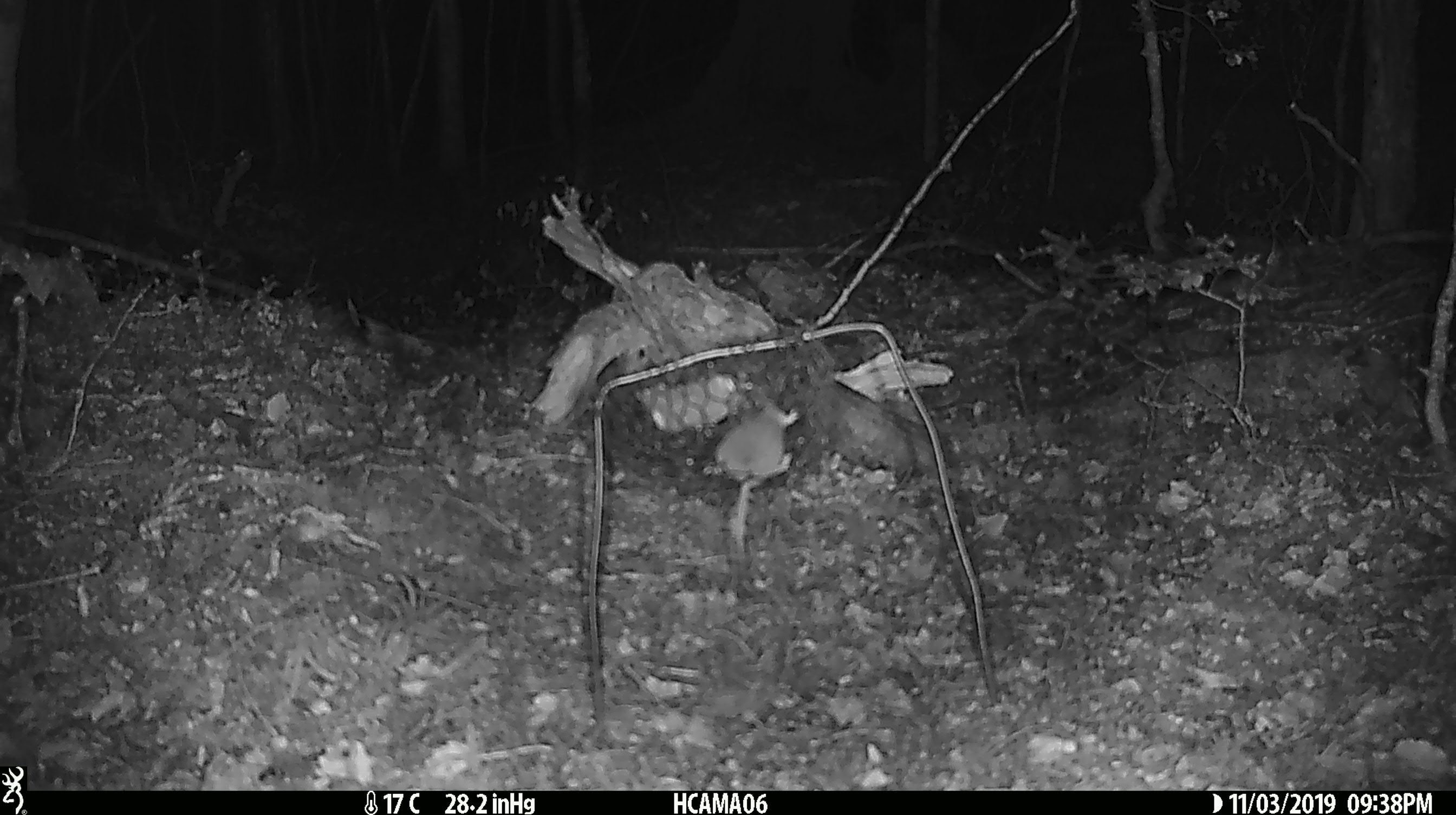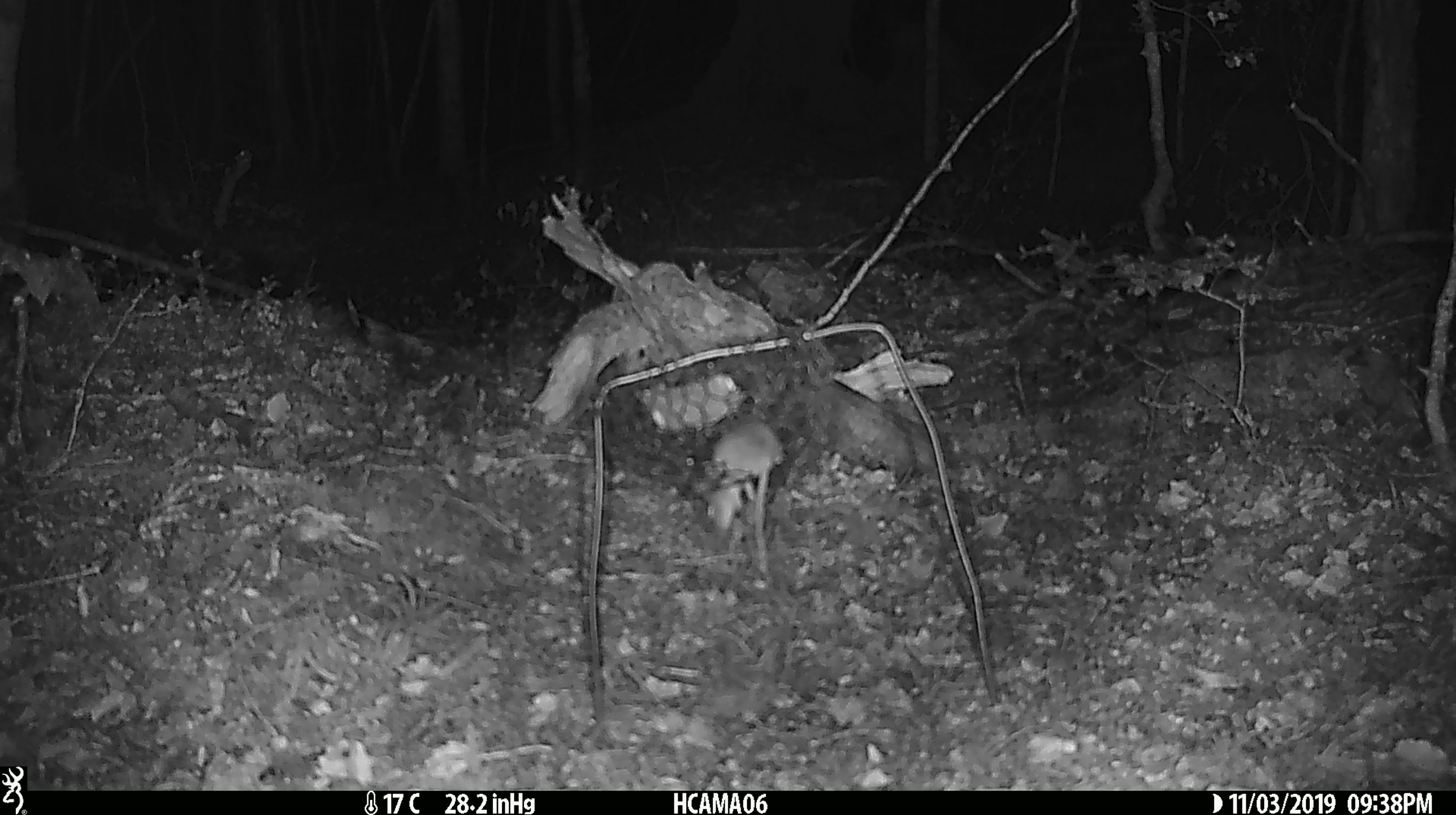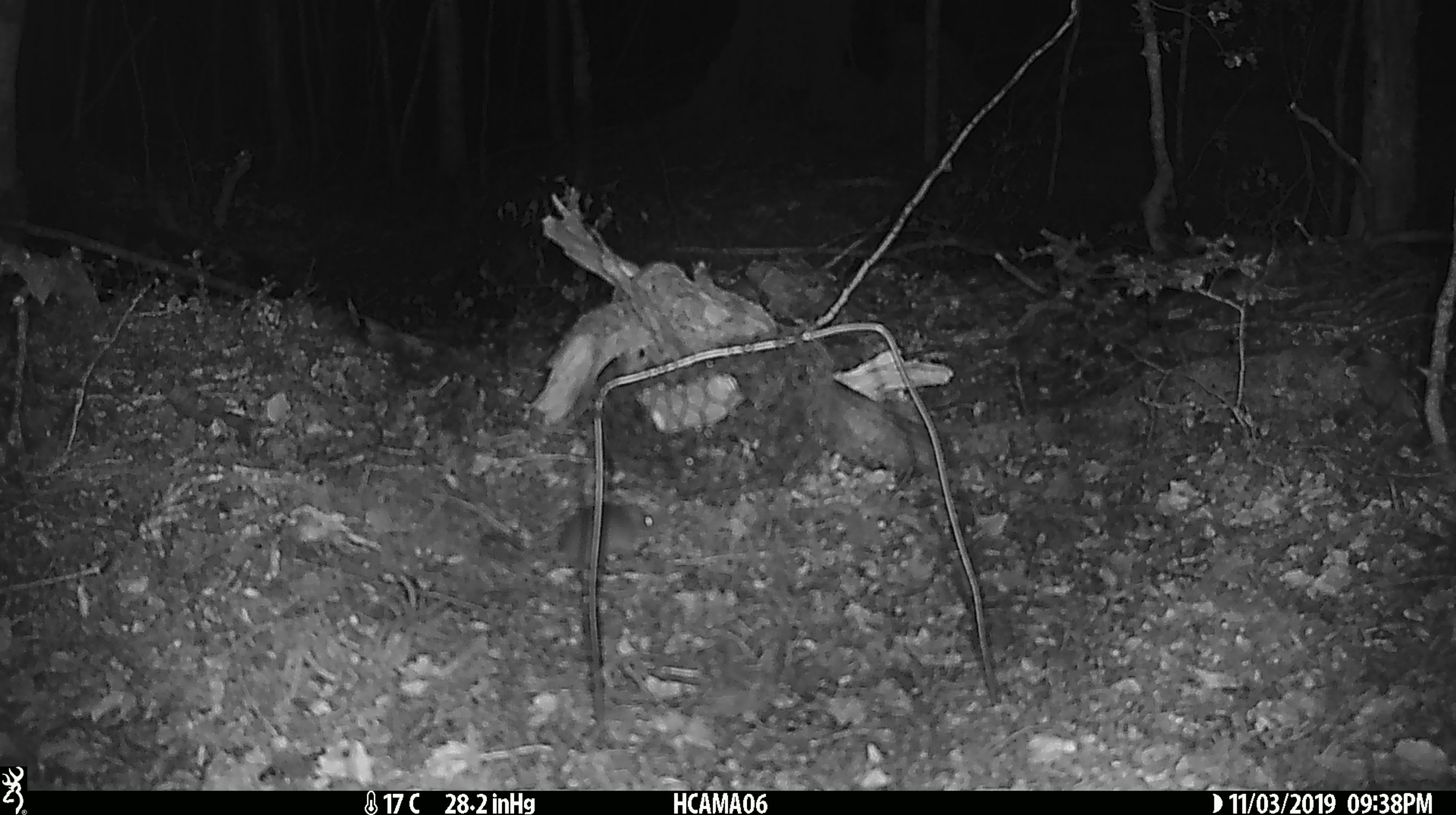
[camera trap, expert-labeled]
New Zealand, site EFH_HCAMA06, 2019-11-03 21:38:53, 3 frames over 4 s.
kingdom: Animalia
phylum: Chordata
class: Mammalia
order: Rodentia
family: Muridae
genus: Mus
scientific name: Mus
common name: mouse